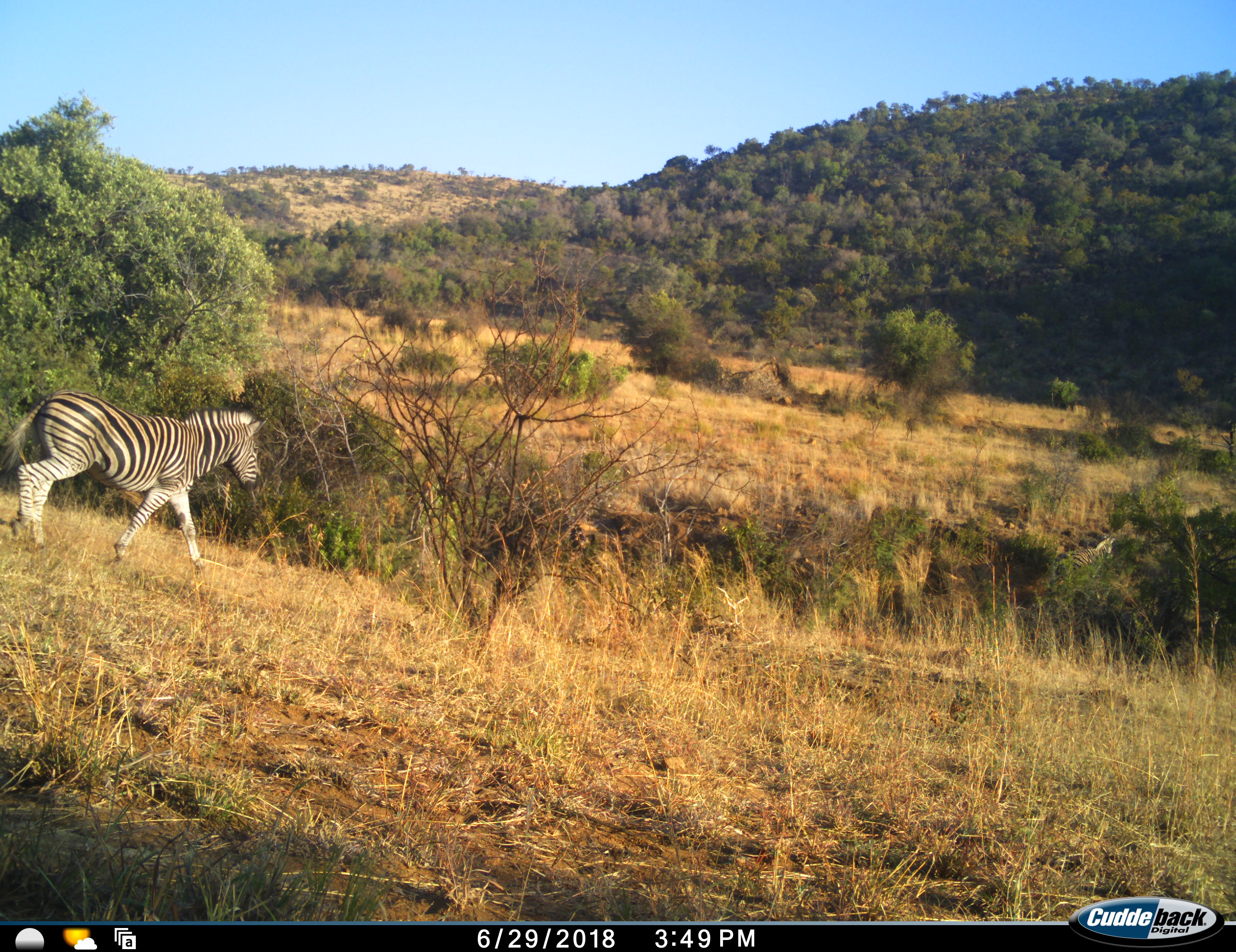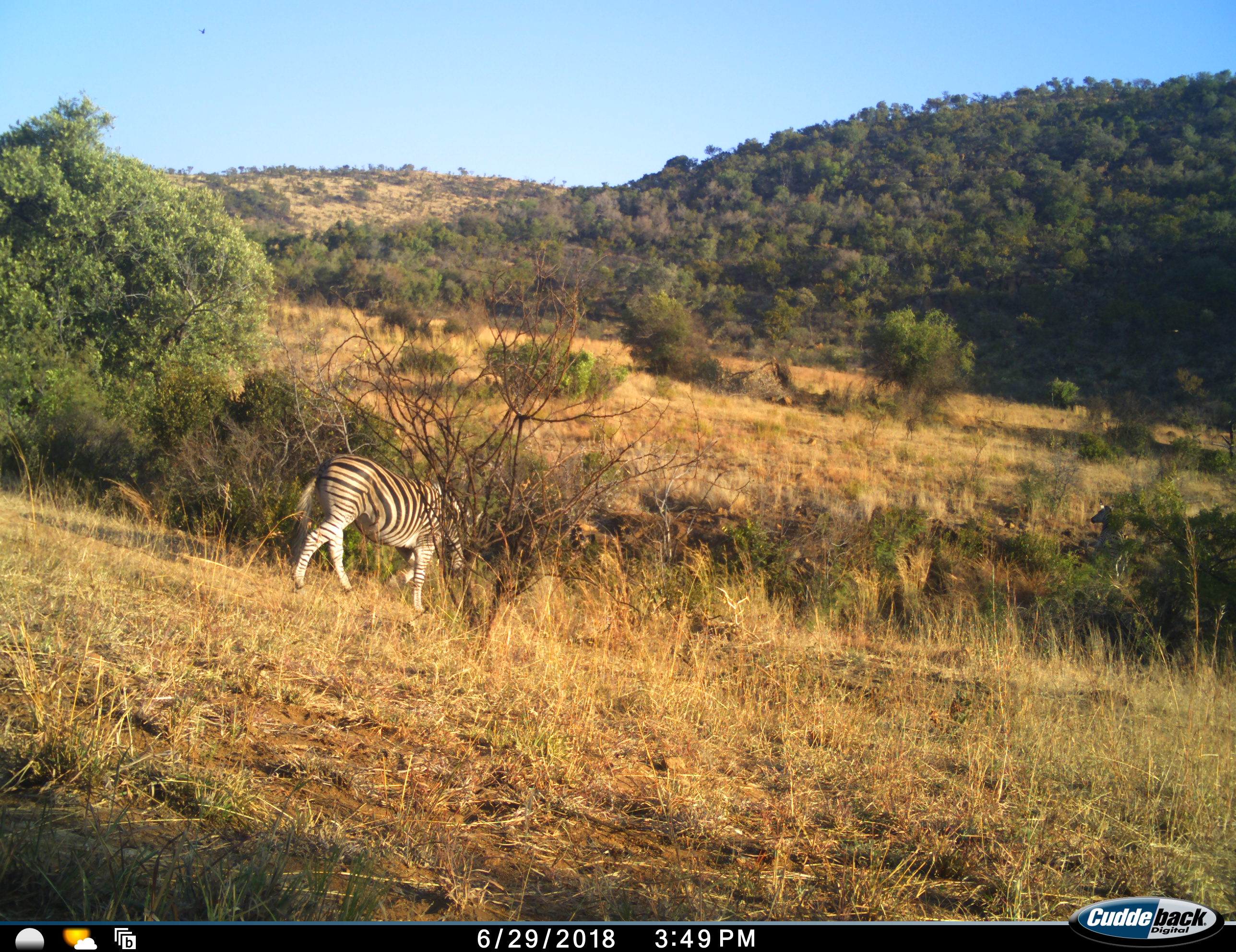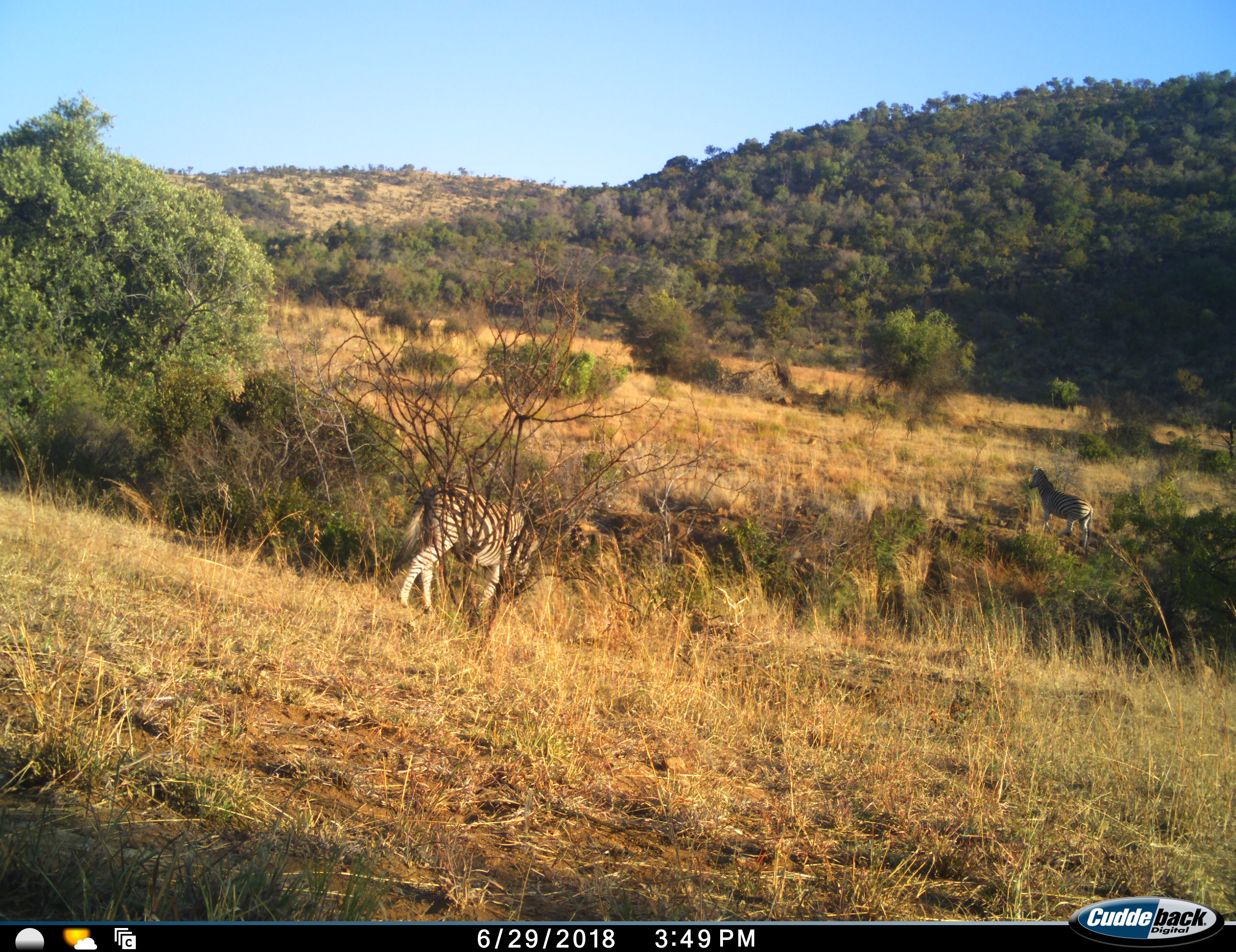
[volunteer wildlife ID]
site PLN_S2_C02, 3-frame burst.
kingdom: Animalia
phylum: Chordata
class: Mammalia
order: Perissodactyla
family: Equidae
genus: Equus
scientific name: Equus quagga burchellii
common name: burchell's zebra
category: zebraburchells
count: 2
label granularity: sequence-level